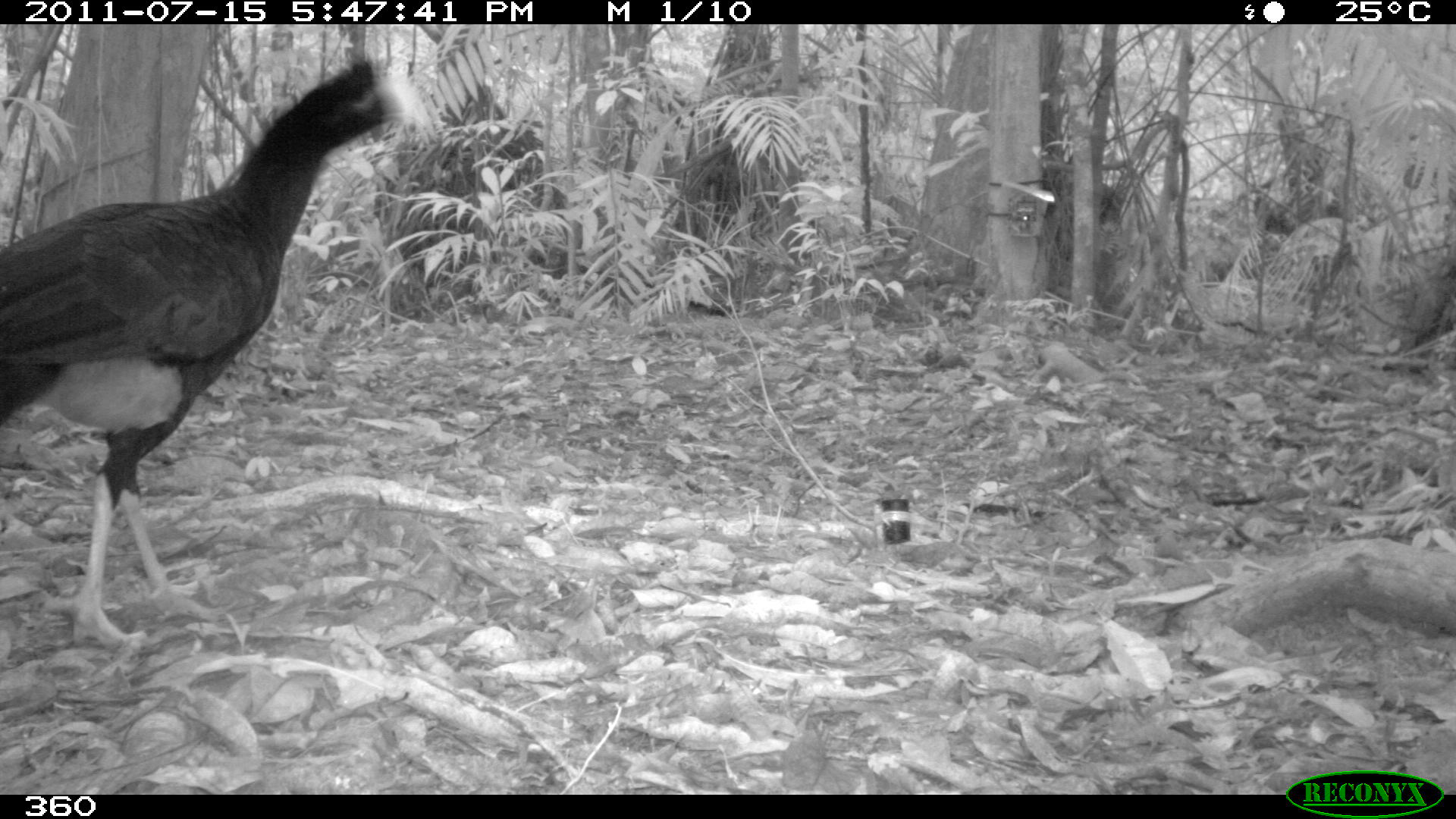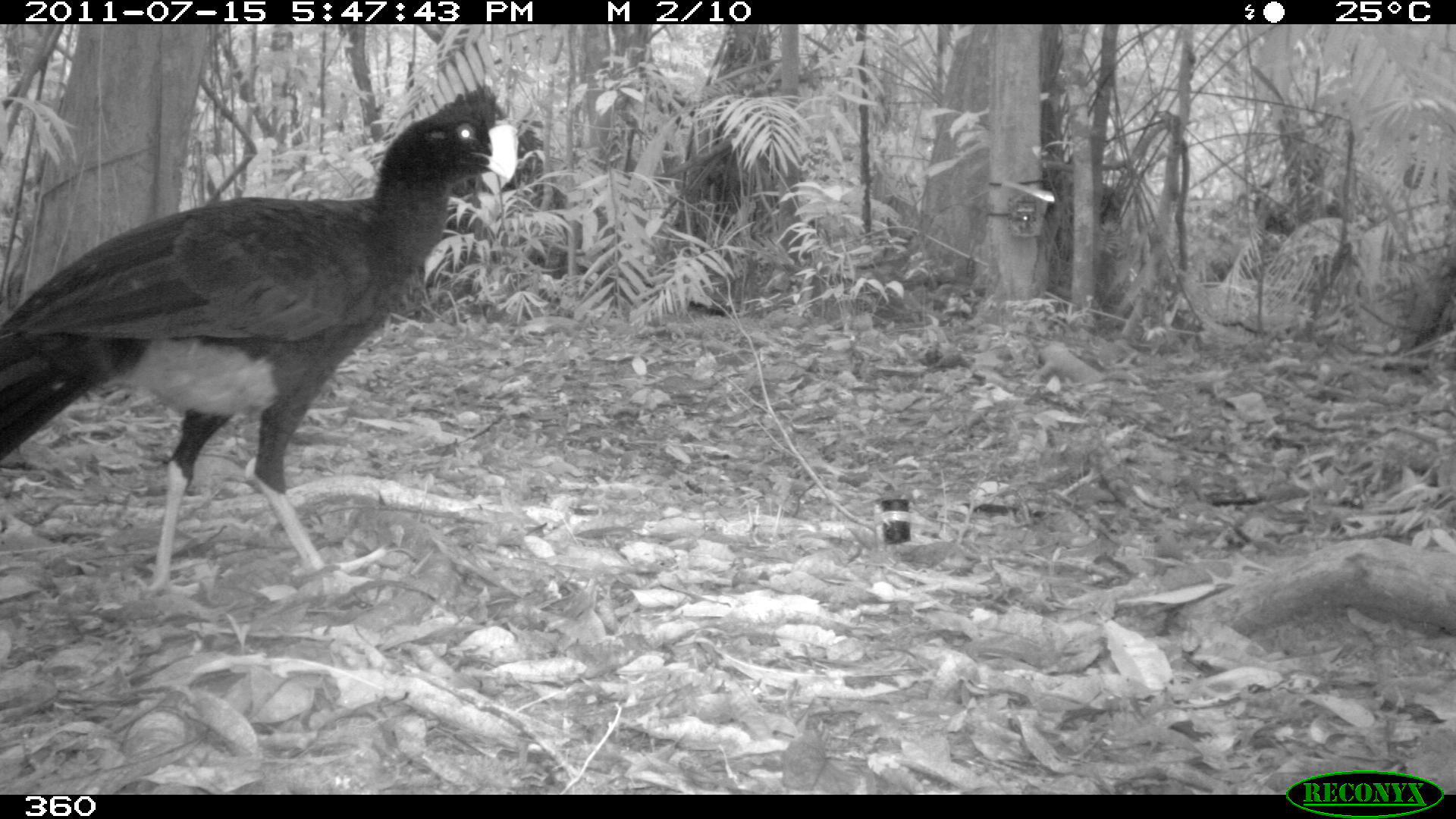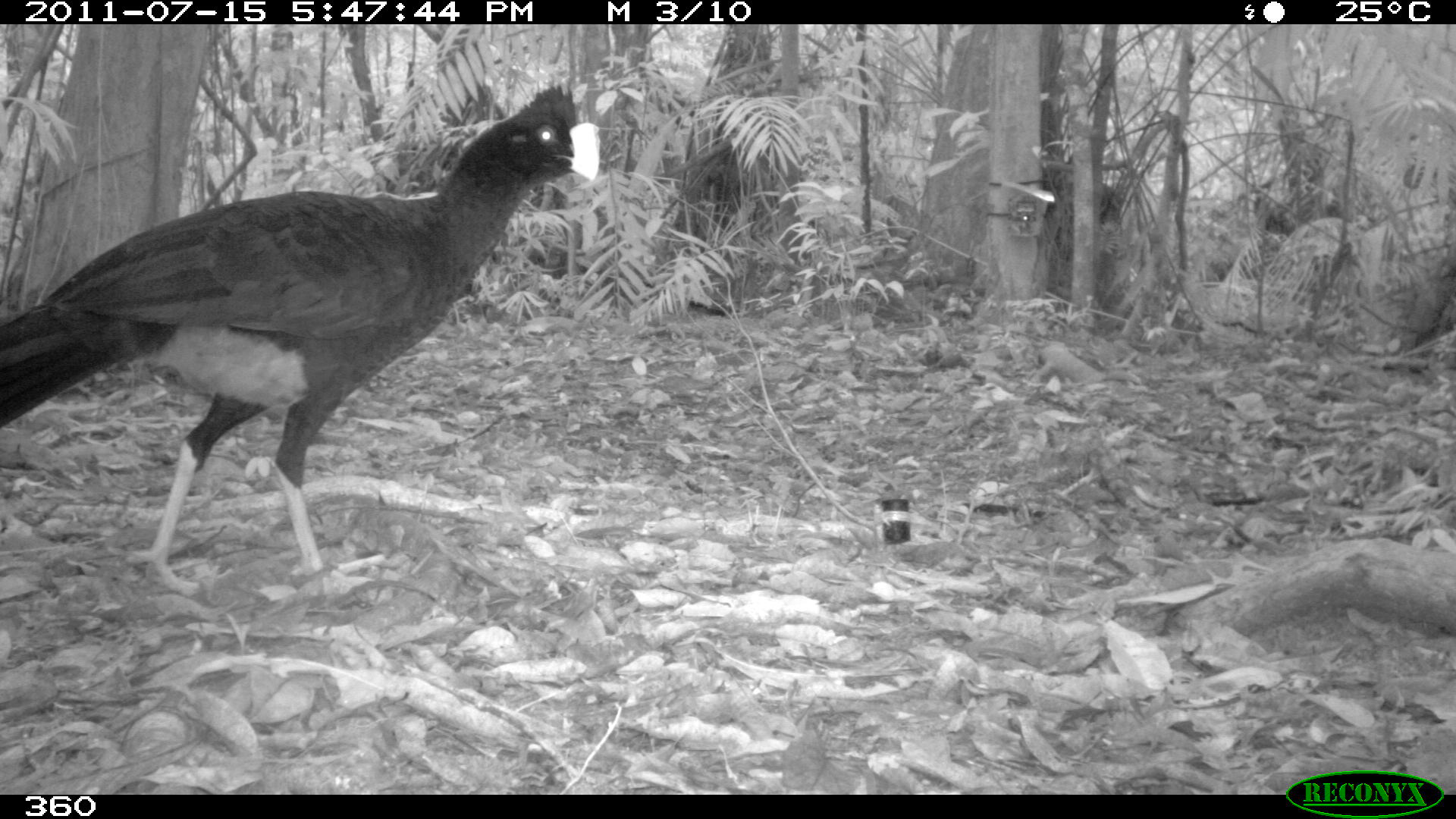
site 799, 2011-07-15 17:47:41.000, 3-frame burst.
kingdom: Animalia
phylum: Chordata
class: Aves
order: Galliformes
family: Cracidae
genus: Mitu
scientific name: Mitu tuberosum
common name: razor-billed curassow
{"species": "Mitu tuberosum (razor-billed curassow)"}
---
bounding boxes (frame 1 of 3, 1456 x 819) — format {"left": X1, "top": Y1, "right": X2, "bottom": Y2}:
mitu tuberosum: {"left": 0, "top": 49, "right": 432, "bottom": 652}